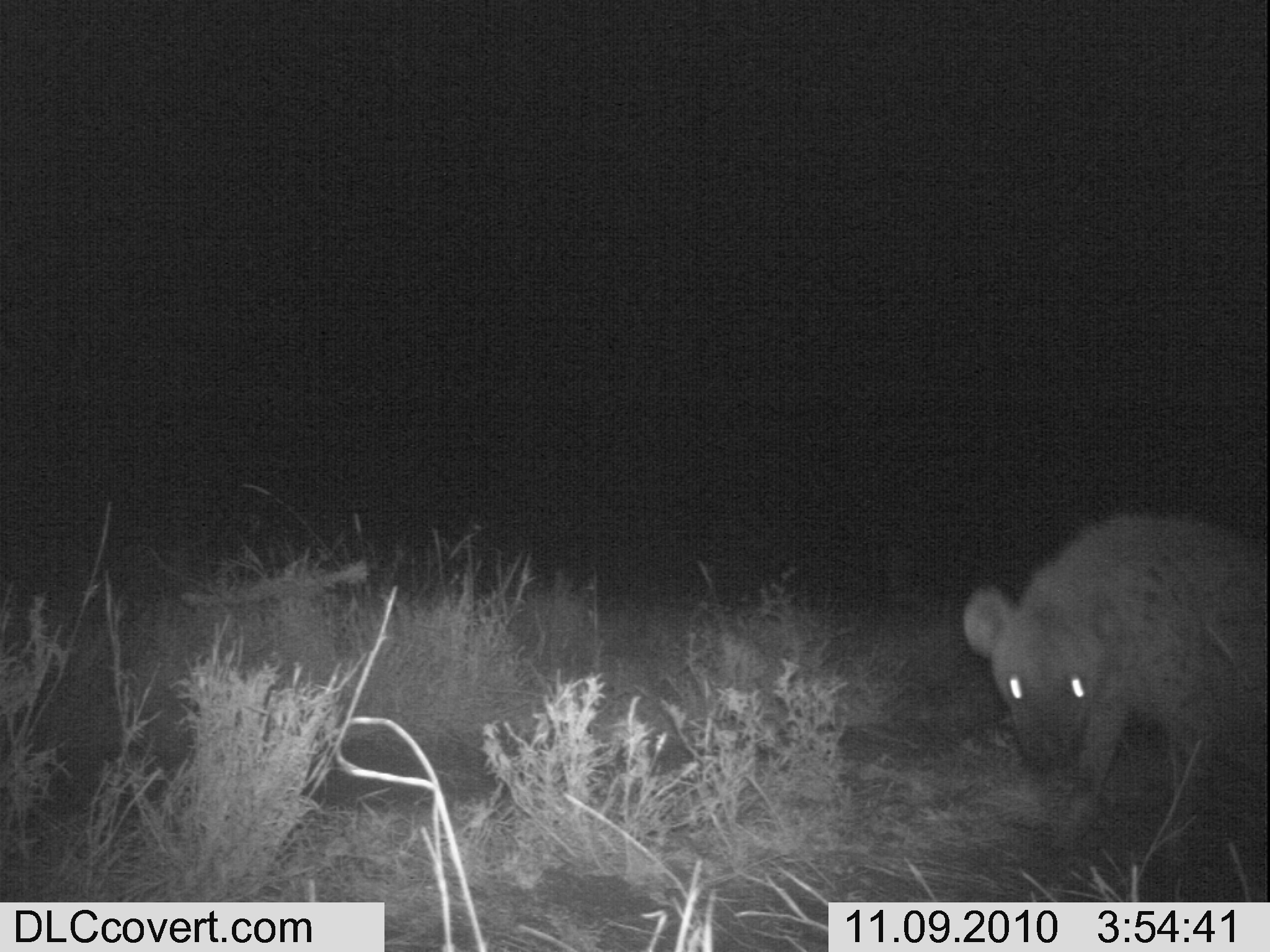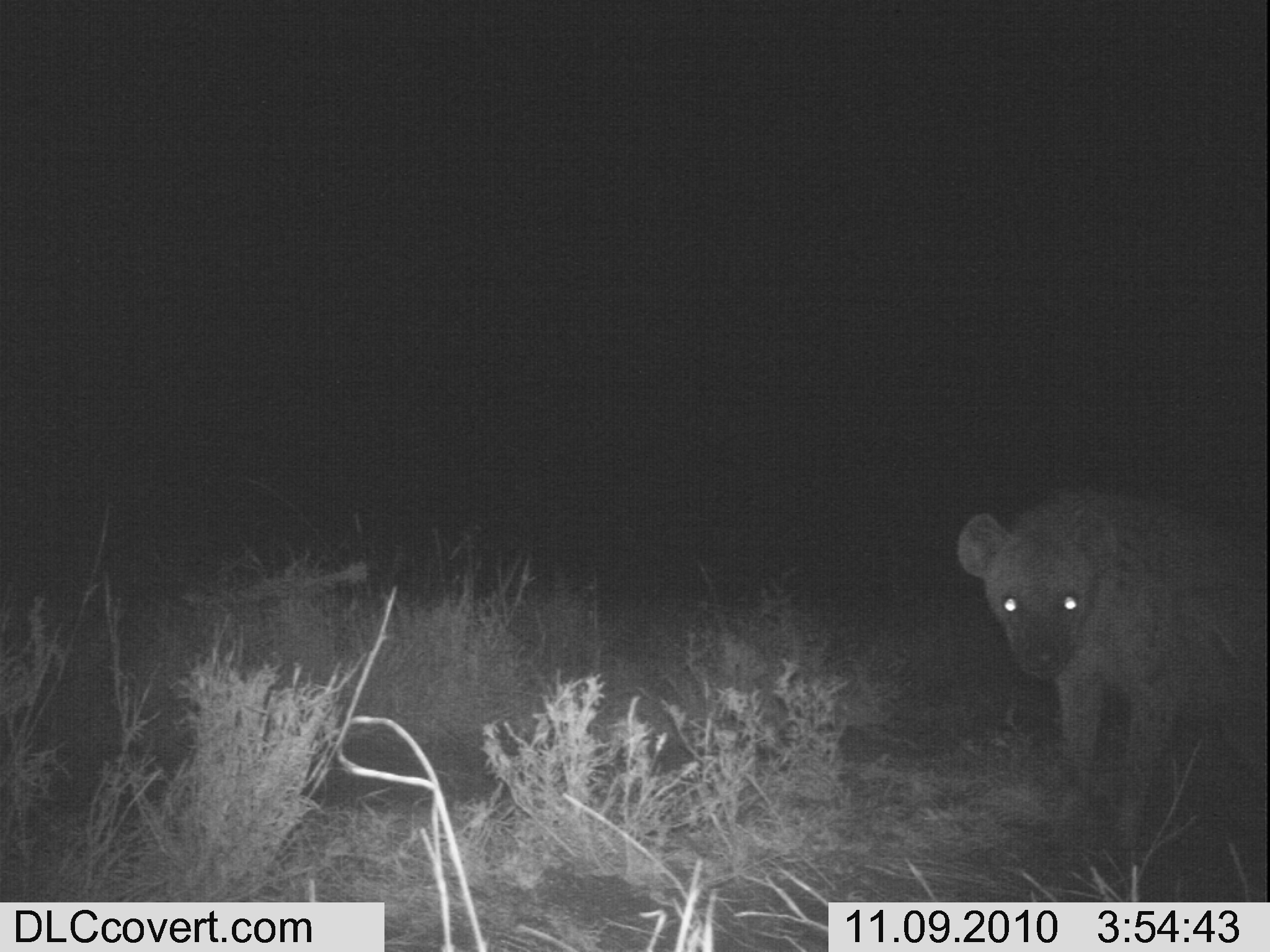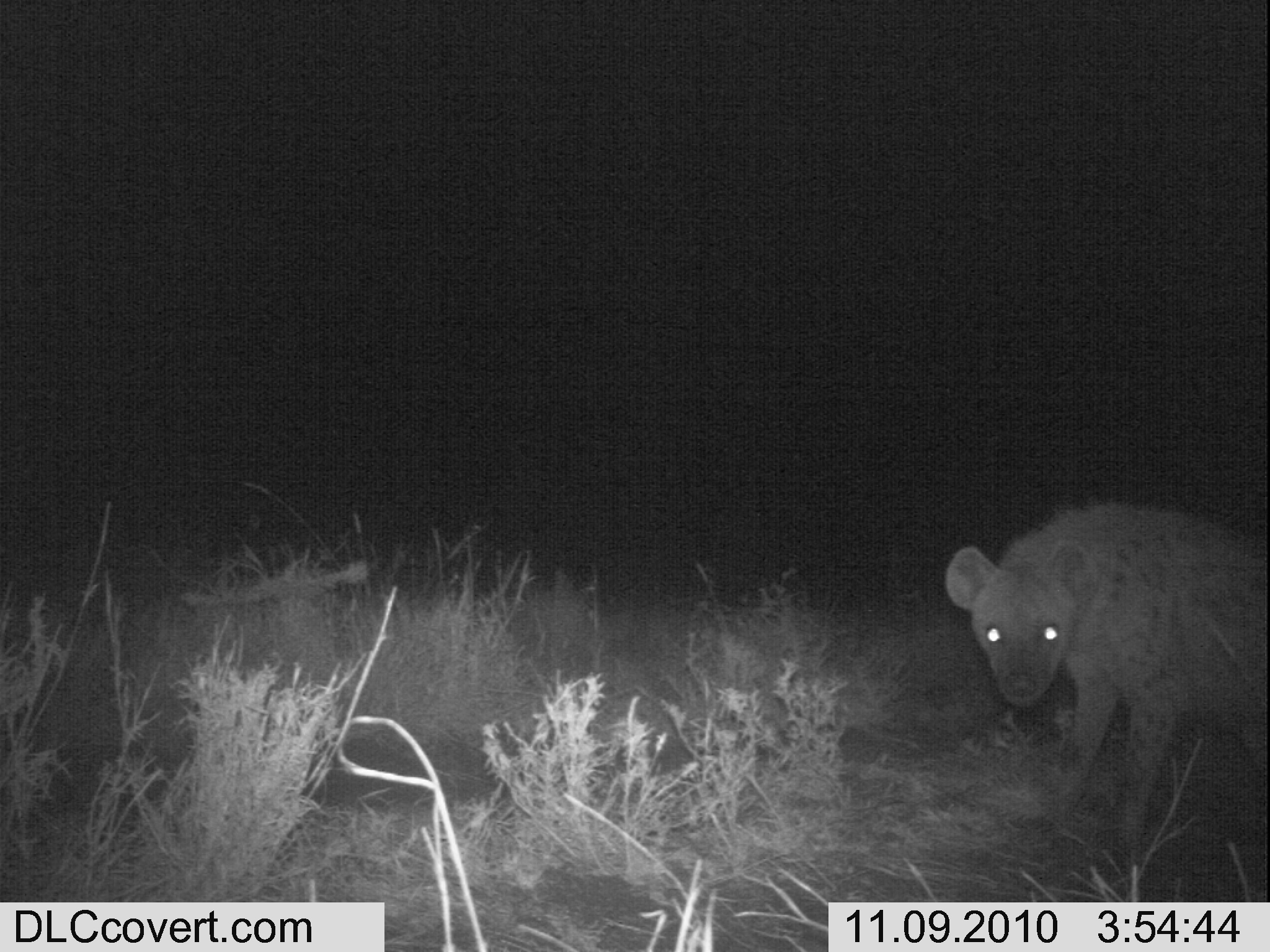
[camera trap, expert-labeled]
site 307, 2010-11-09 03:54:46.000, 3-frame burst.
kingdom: Animalia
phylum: Chordata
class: Mammalia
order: Carnivora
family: Hyaenidae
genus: Crocuta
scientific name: Crocuta crocuta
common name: spotted hyena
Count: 1.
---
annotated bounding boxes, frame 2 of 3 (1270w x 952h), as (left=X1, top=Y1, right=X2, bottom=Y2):
crocuta crocuta: (left=957, top=481, right=1270, bottom=850)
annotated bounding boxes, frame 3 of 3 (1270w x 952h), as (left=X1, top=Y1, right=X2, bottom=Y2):
crocuta crocuta: (left=944, top=499, right=1266, bottom=845)